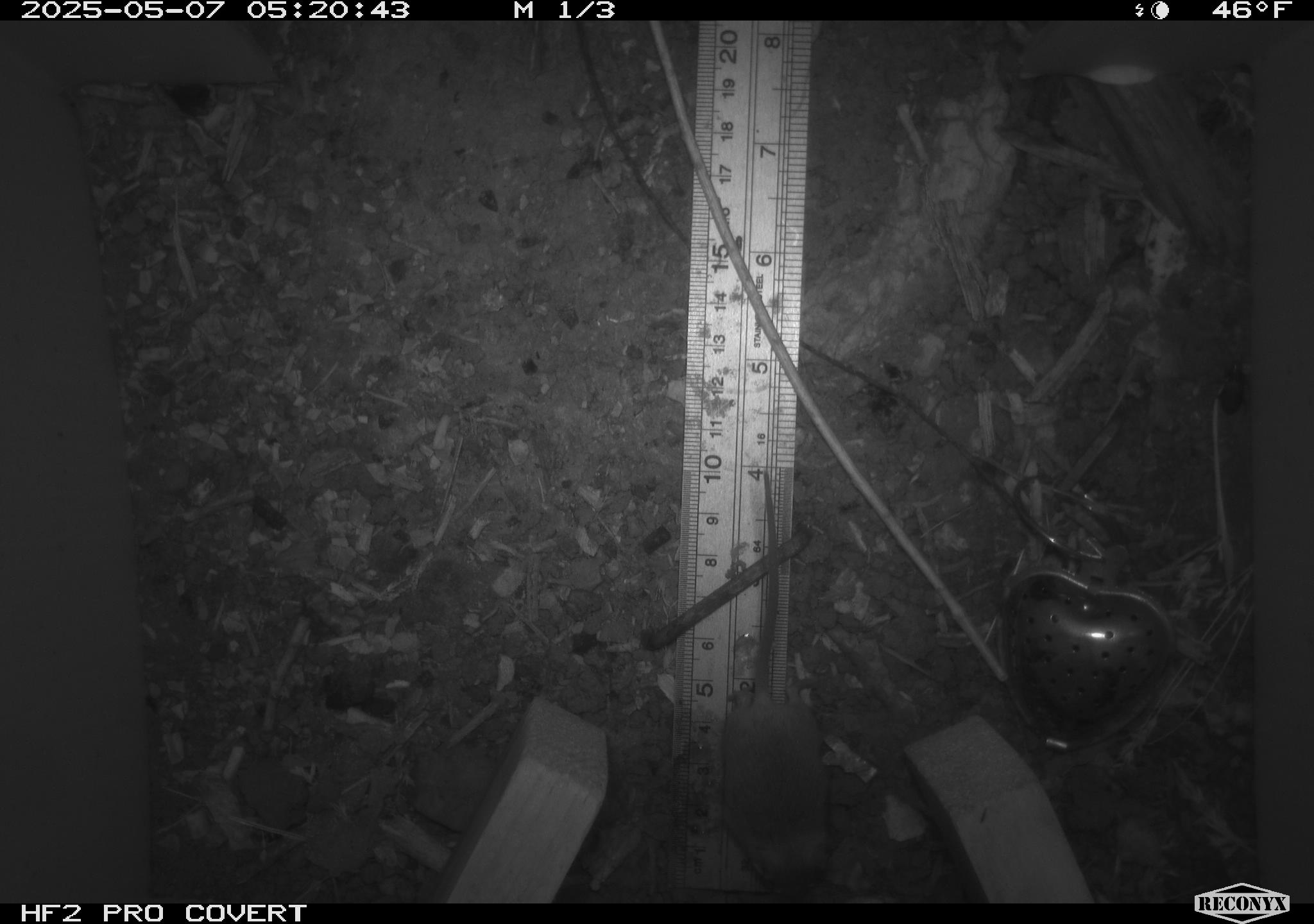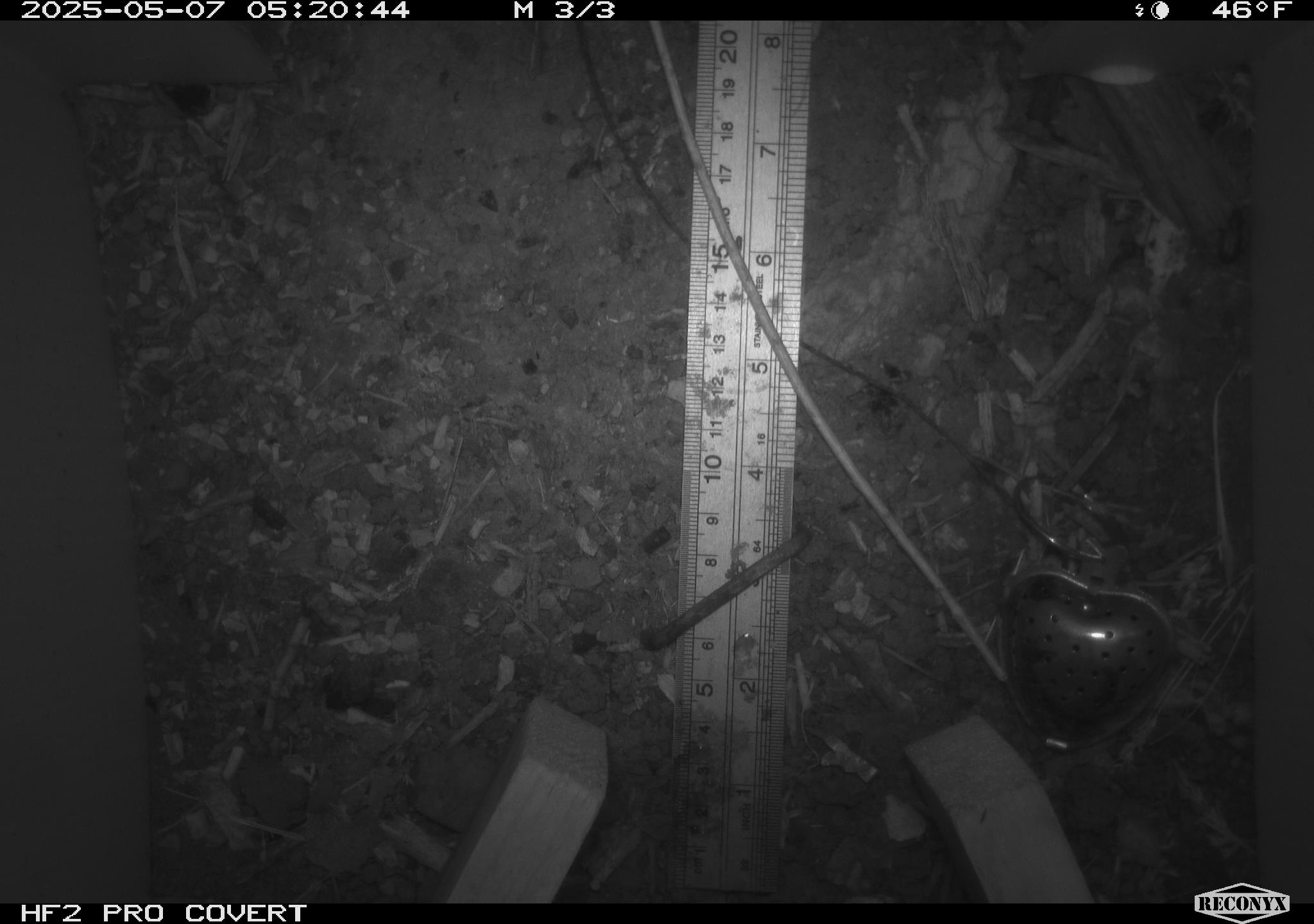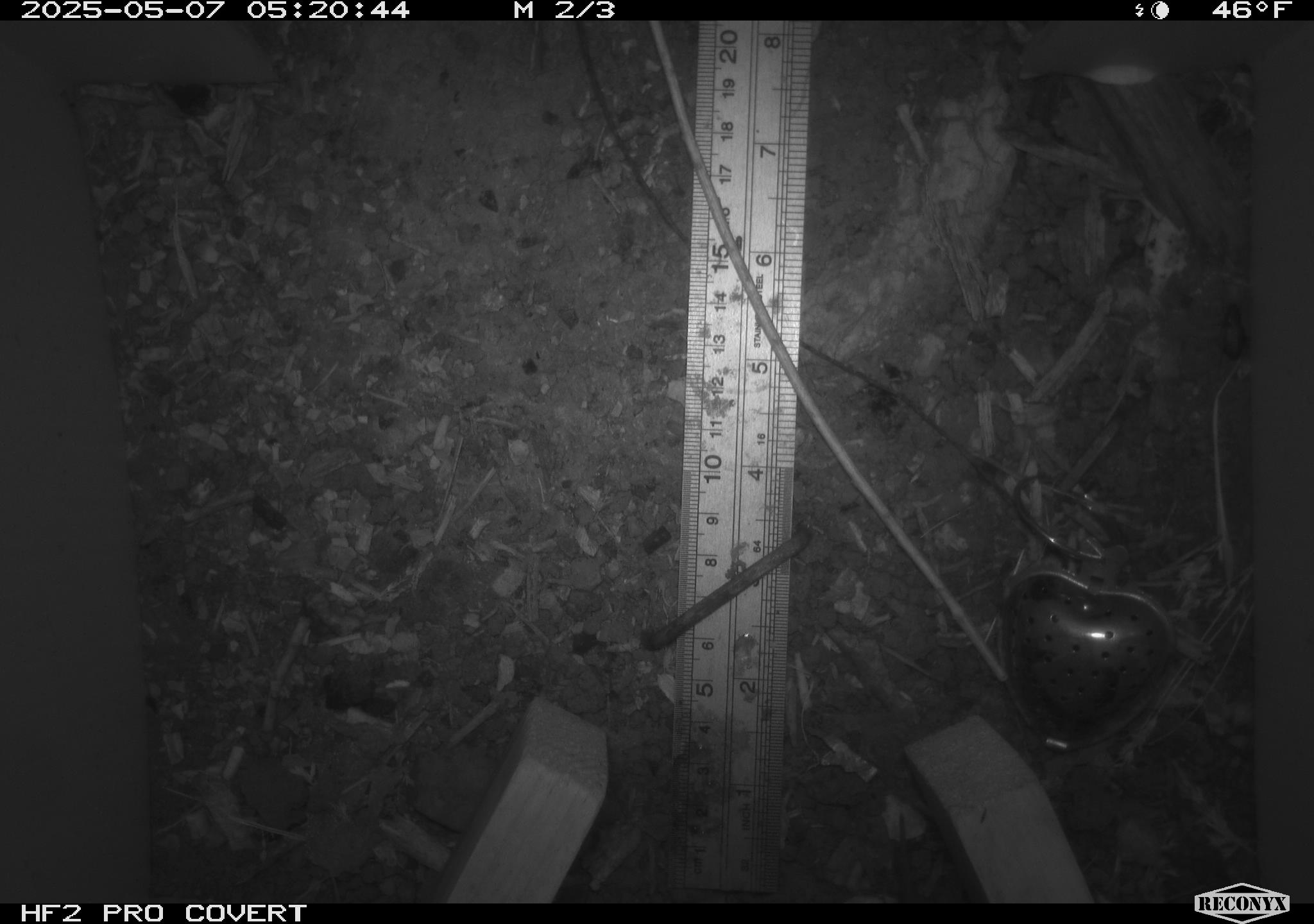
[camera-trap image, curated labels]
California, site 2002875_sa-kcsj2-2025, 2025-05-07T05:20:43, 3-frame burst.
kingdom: Animalia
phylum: Chordata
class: Mammalia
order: Rodentia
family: Muridae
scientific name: Muridae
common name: murids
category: muridae family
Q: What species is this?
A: Muridae family (murids) (Muridae).